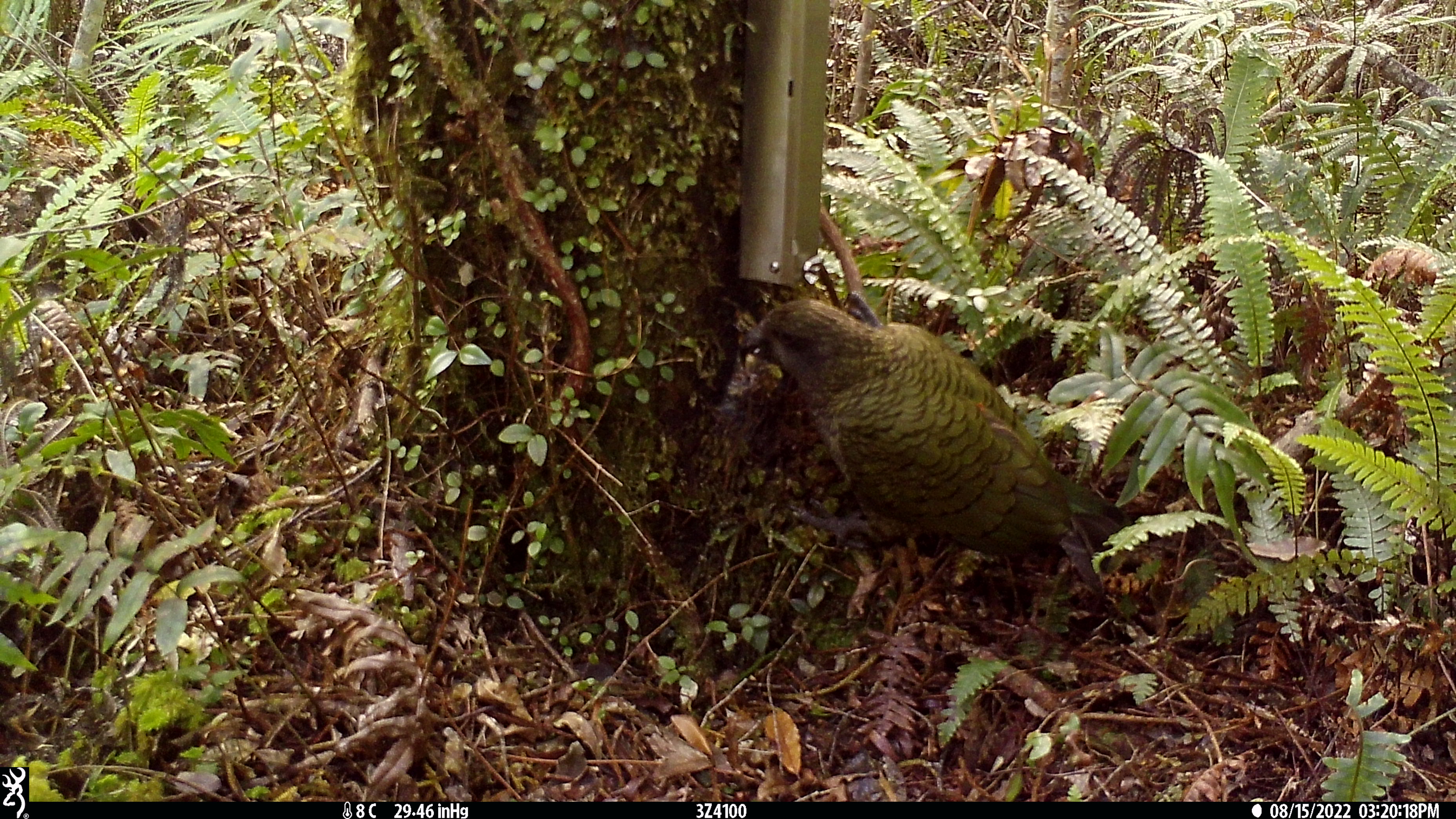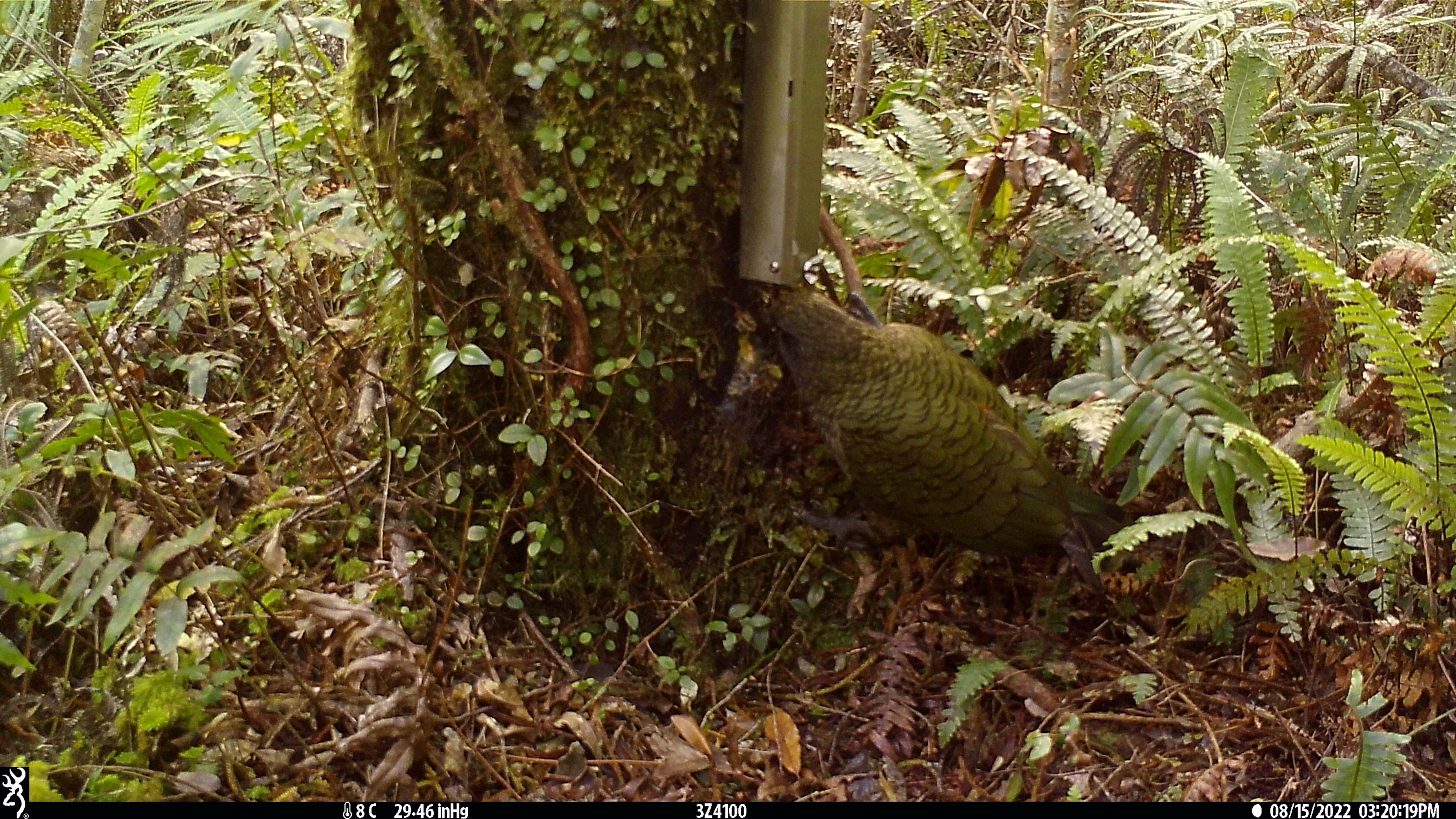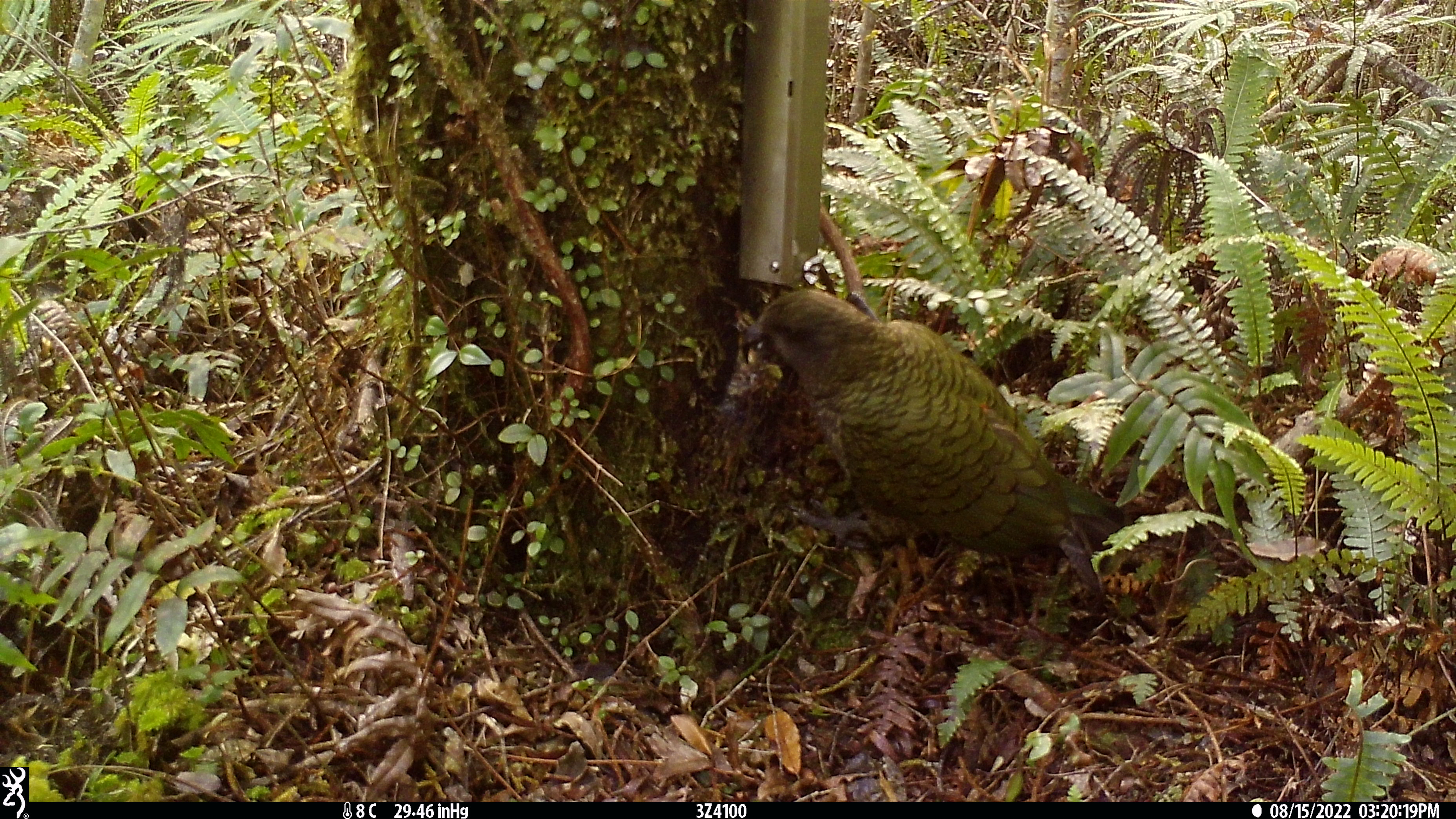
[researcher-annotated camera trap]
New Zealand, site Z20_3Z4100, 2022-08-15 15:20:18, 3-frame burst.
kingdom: Animalia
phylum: Chordata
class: Aves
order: Psittaciformes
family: Strigopidae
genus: Nestor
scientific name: Nestor notabilis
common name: kea